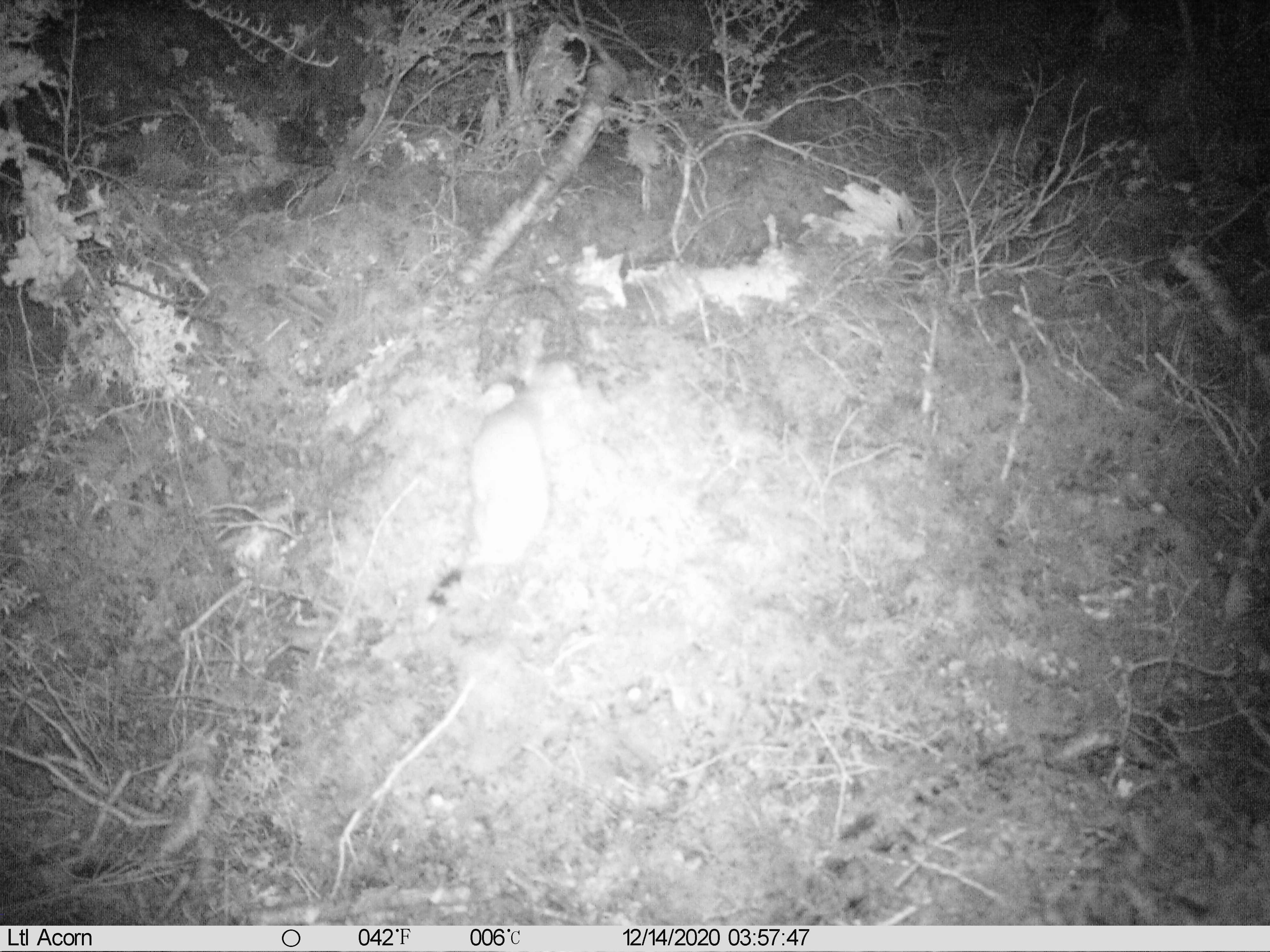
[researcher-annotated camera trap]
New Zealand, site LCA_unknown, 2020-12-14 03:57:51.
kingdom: Animalia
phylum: Chordata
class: Mammalia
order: Carnivora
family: Mustelidae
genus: Mustela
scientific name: Mustela erminea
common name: stoat